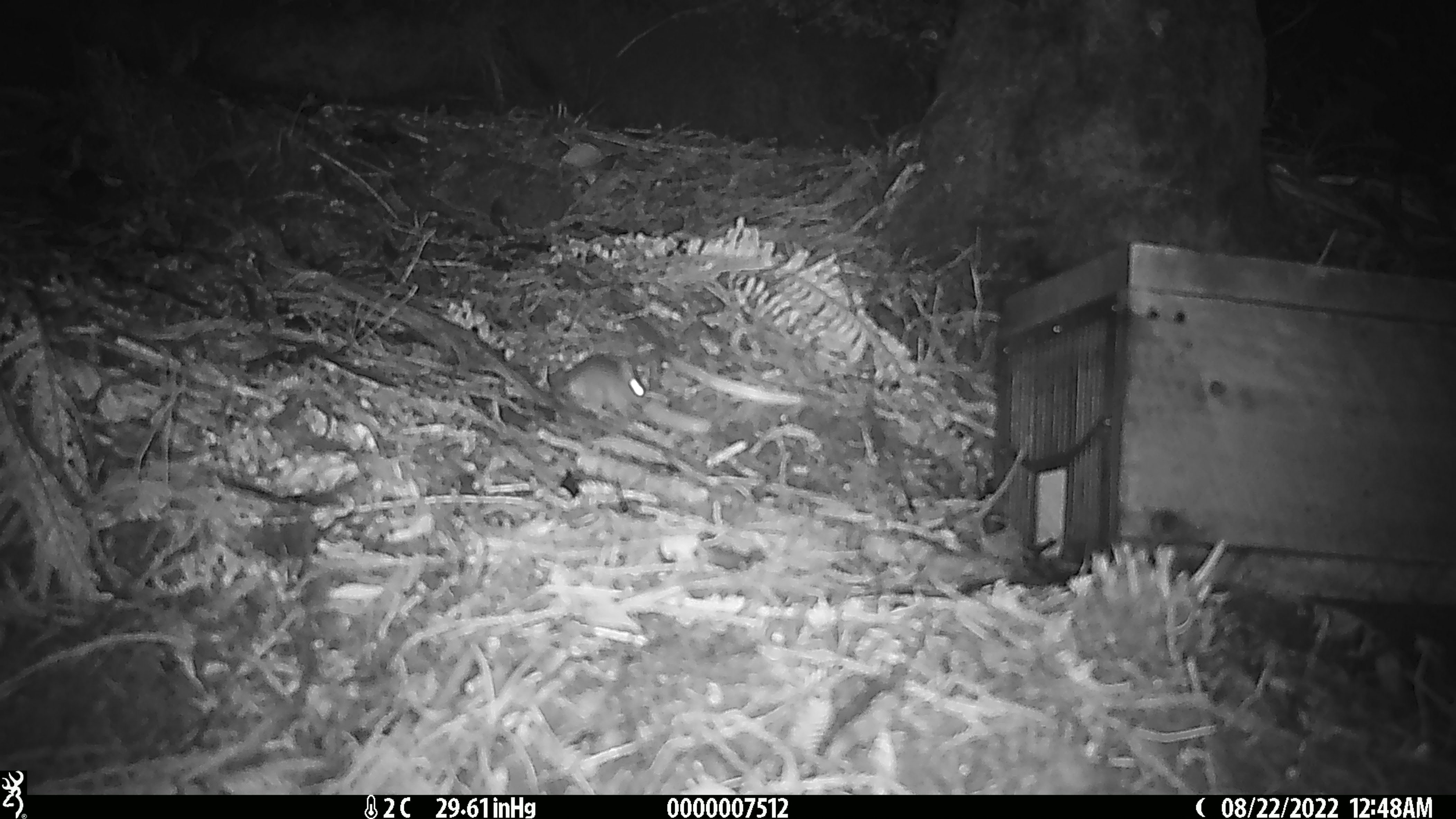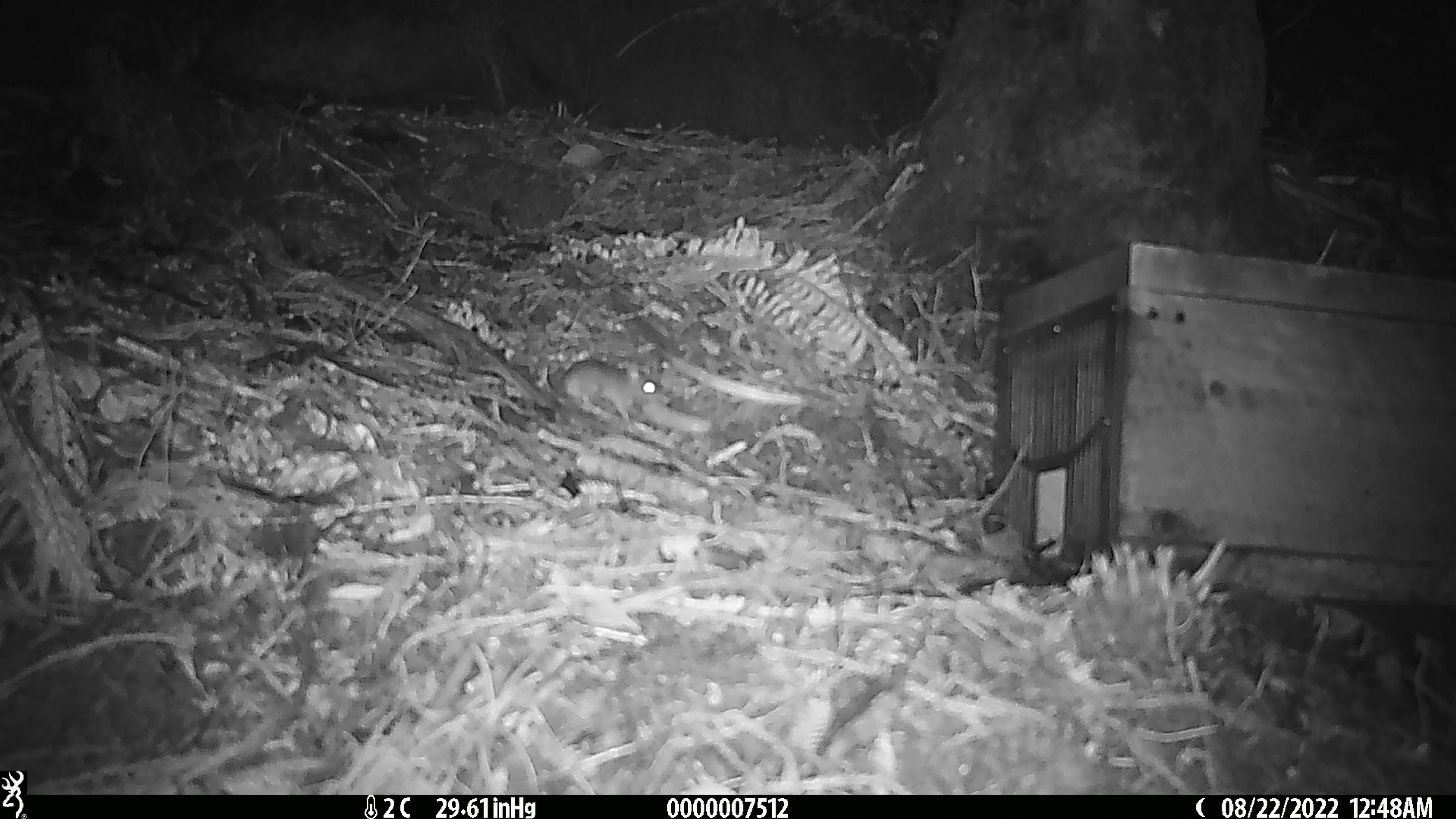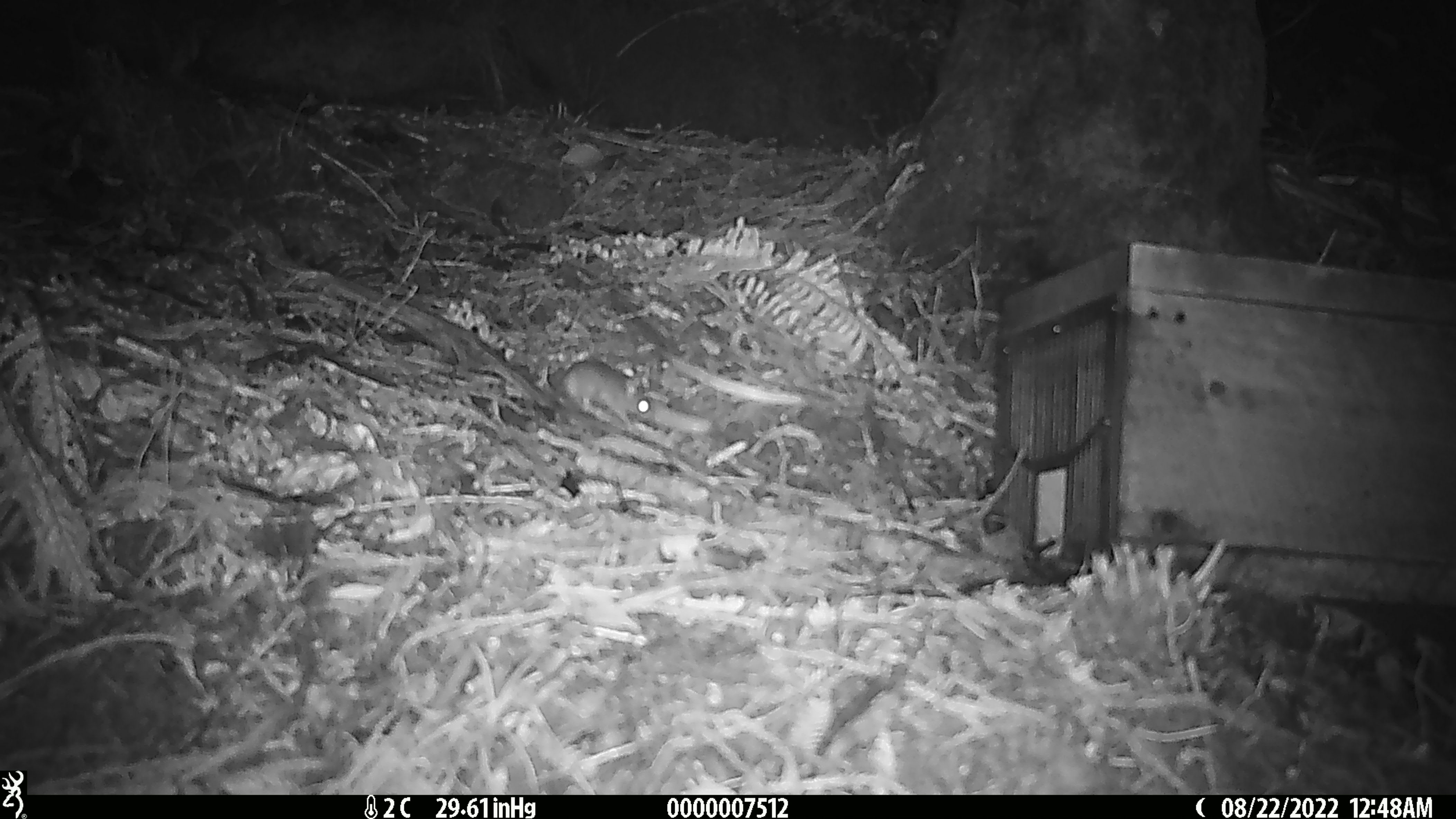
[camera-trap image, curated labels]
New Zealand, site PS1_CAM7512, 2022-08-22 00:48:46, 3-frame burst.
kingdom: Animalia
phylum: Chordata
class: Mammalia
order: Rodentia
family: Muridae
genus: Mus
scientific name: Mus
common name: mouse